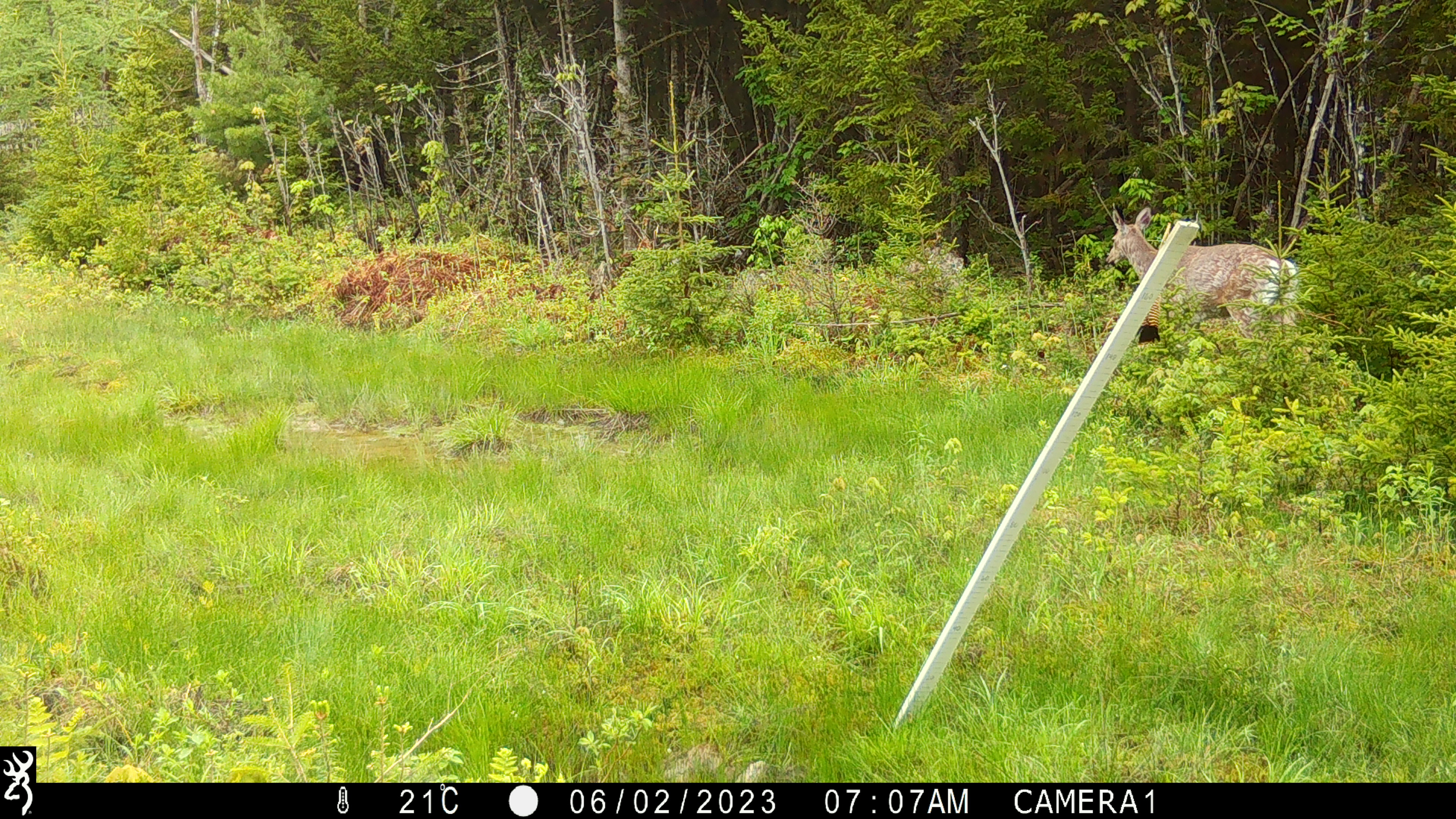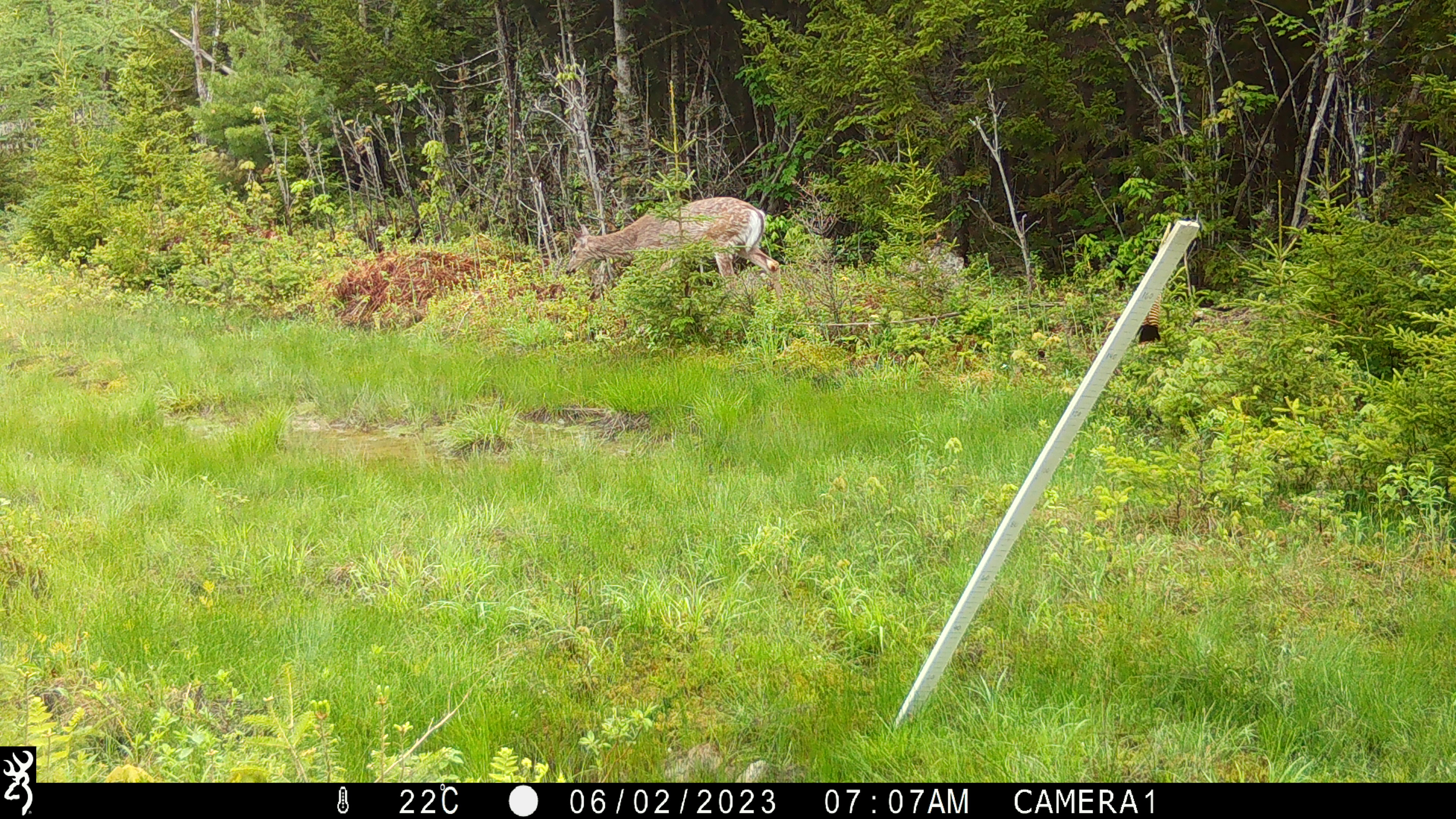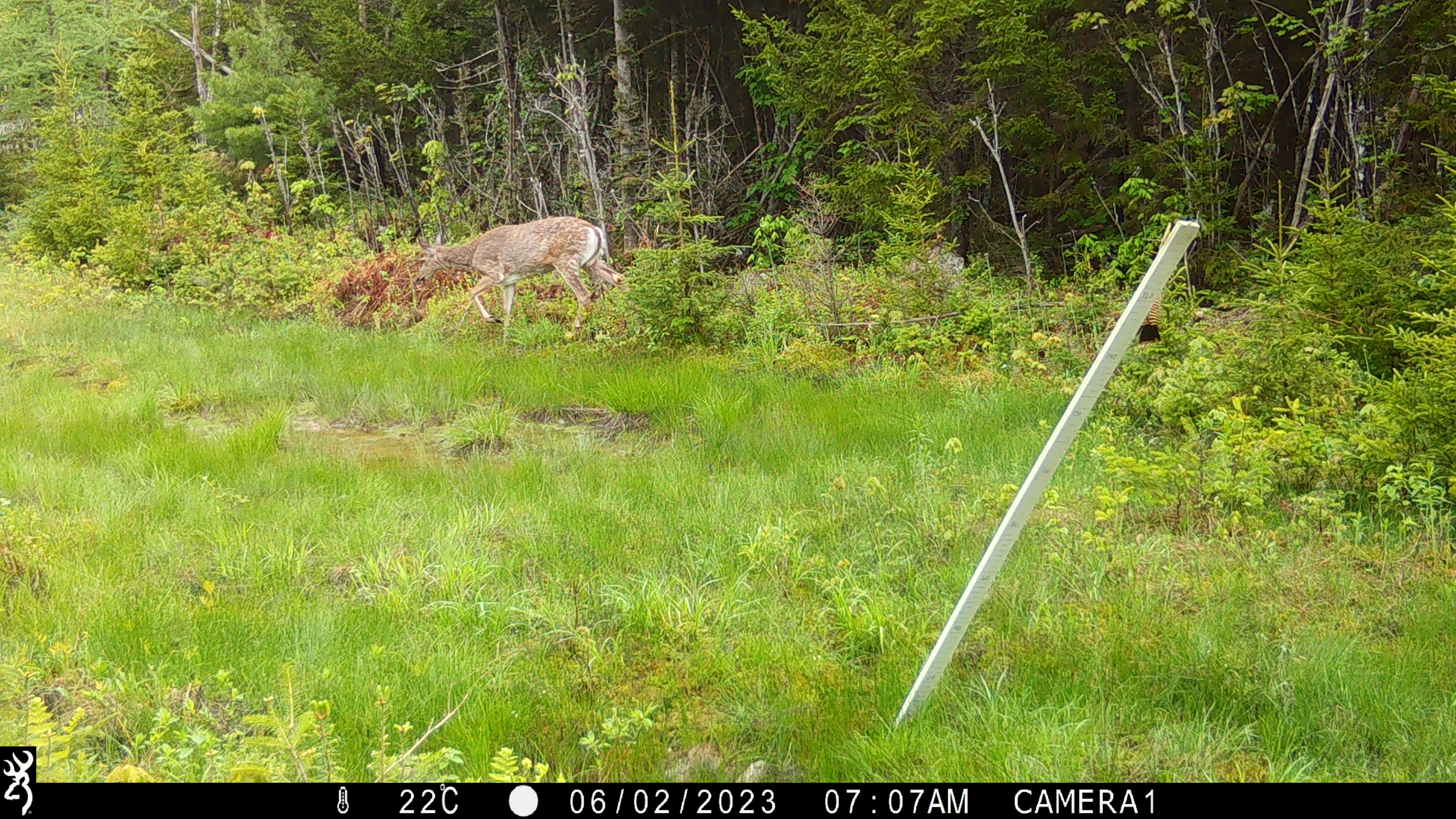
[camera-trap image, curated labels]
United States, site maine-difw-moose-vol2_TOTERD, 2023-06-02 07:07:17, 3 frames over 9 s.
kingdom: Animalia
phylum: Chordata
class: Mammalia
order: Artiodactyla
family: Cervidae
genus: Odocoileus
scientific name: Odocoileus virginianus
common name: white-tailed deer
White-tailed deer (Odocoileus virginianus).